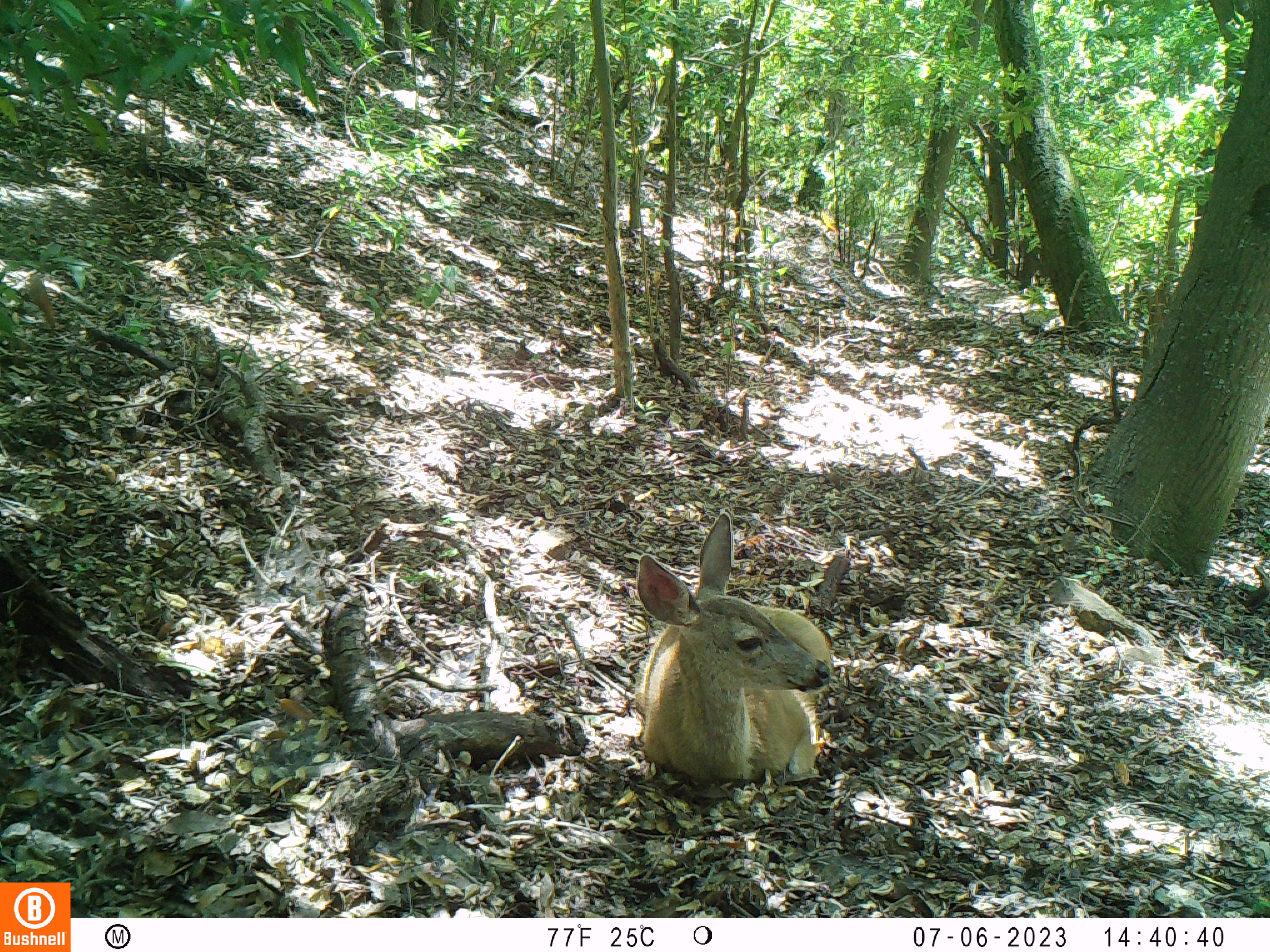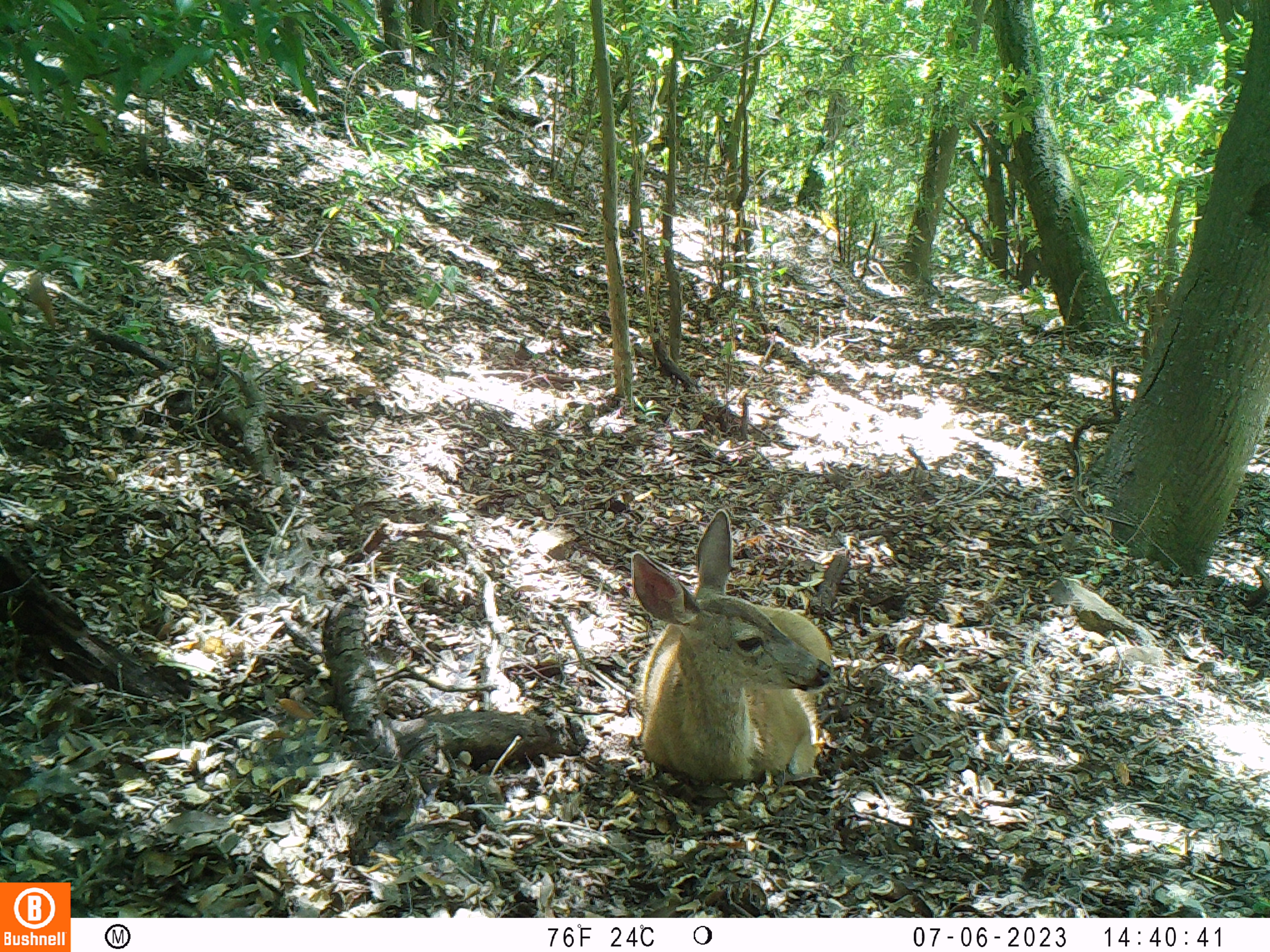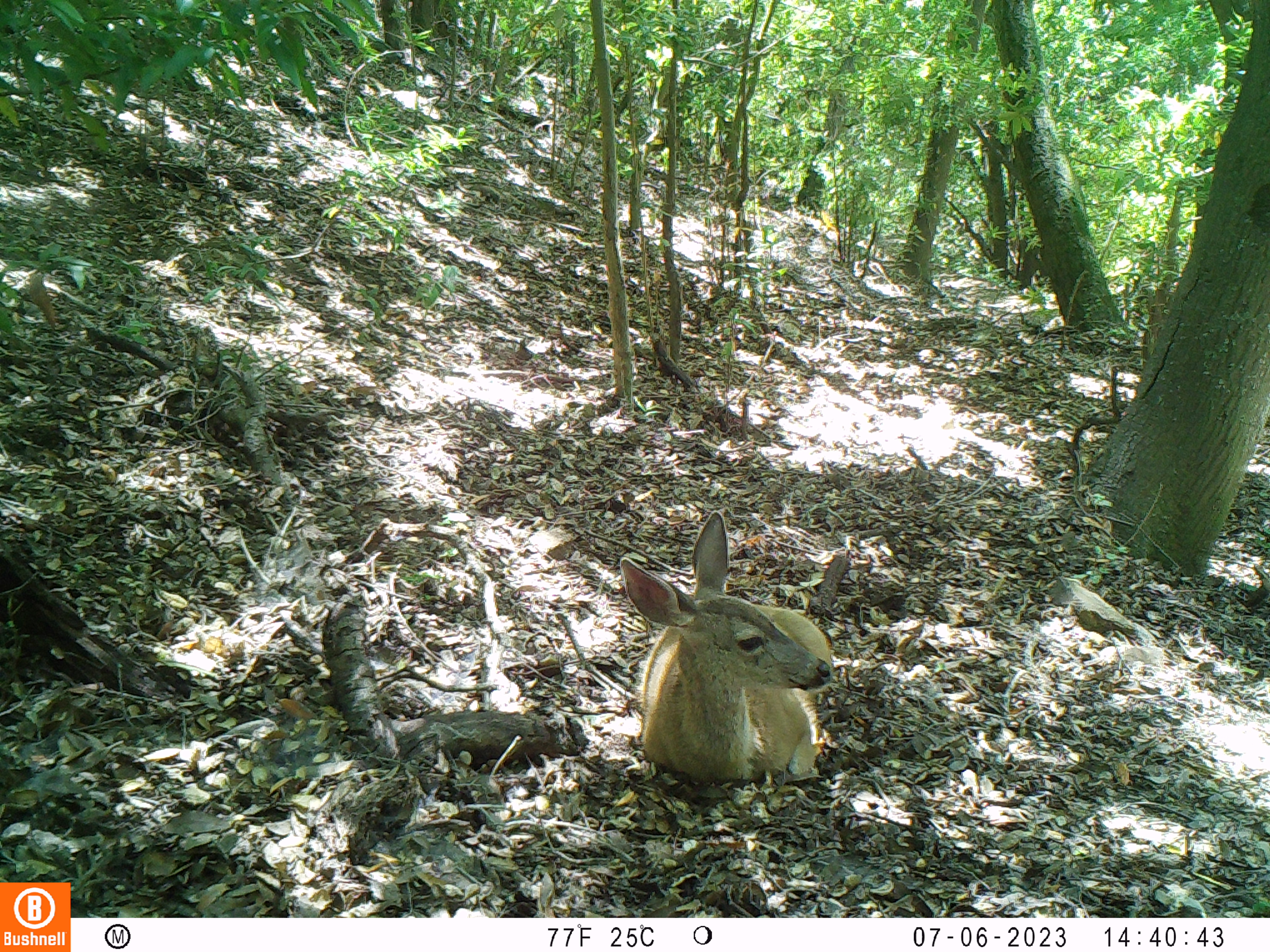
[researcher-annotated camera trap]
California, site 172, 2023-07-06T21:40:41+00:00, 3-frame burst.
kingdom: Animalia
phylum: Chordata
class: Mammalia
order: Artiodactyla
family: Cervidae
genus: Odocoileus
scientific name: Odocoileus hemionus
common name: mule deer